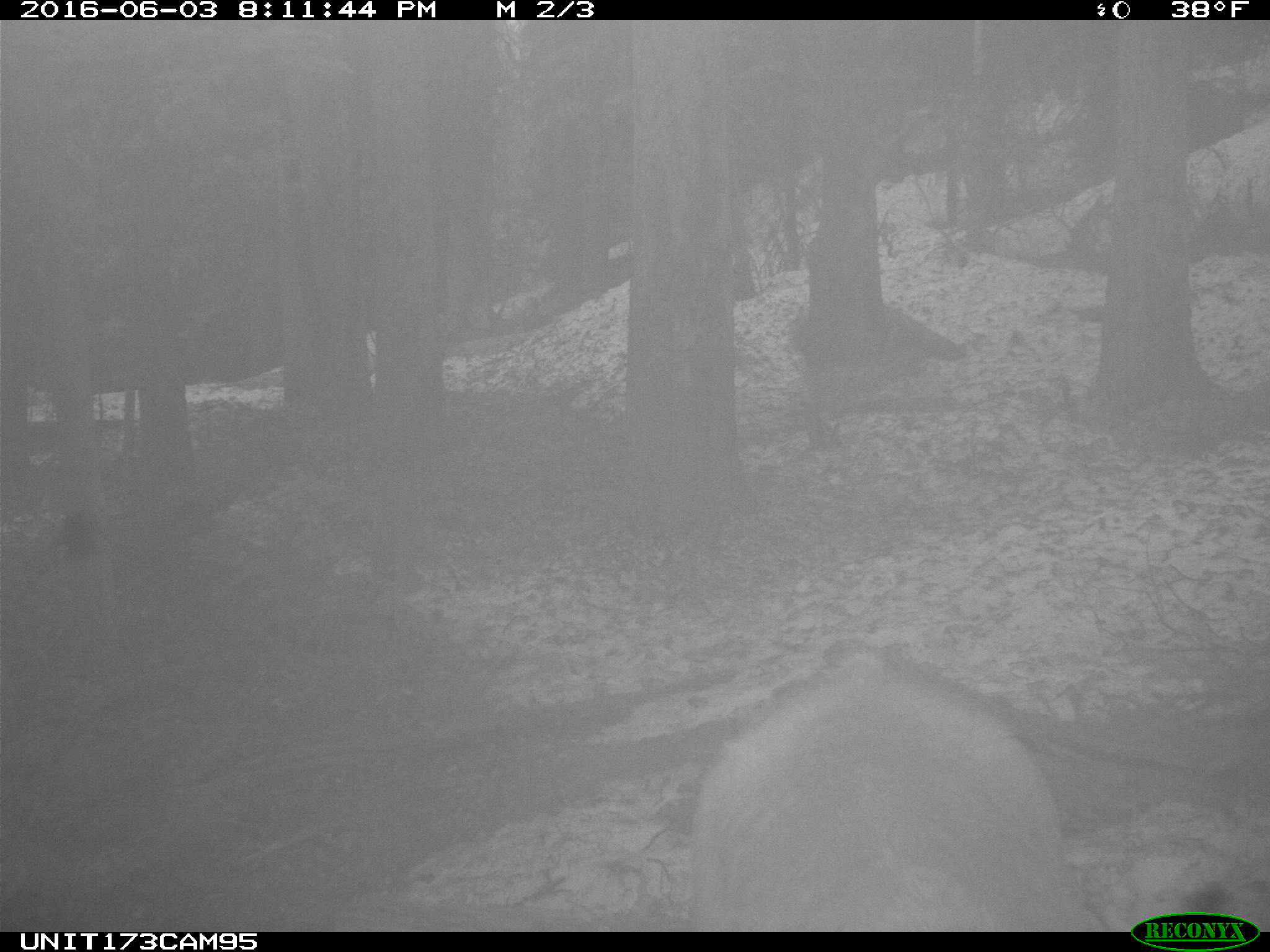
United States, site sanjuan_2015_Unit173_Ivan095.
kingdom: Animalia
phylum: Chordata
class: Mammalia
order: Artiodactyla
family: Cervidae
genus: Cervus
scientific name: Cervus elaphus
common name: red deer